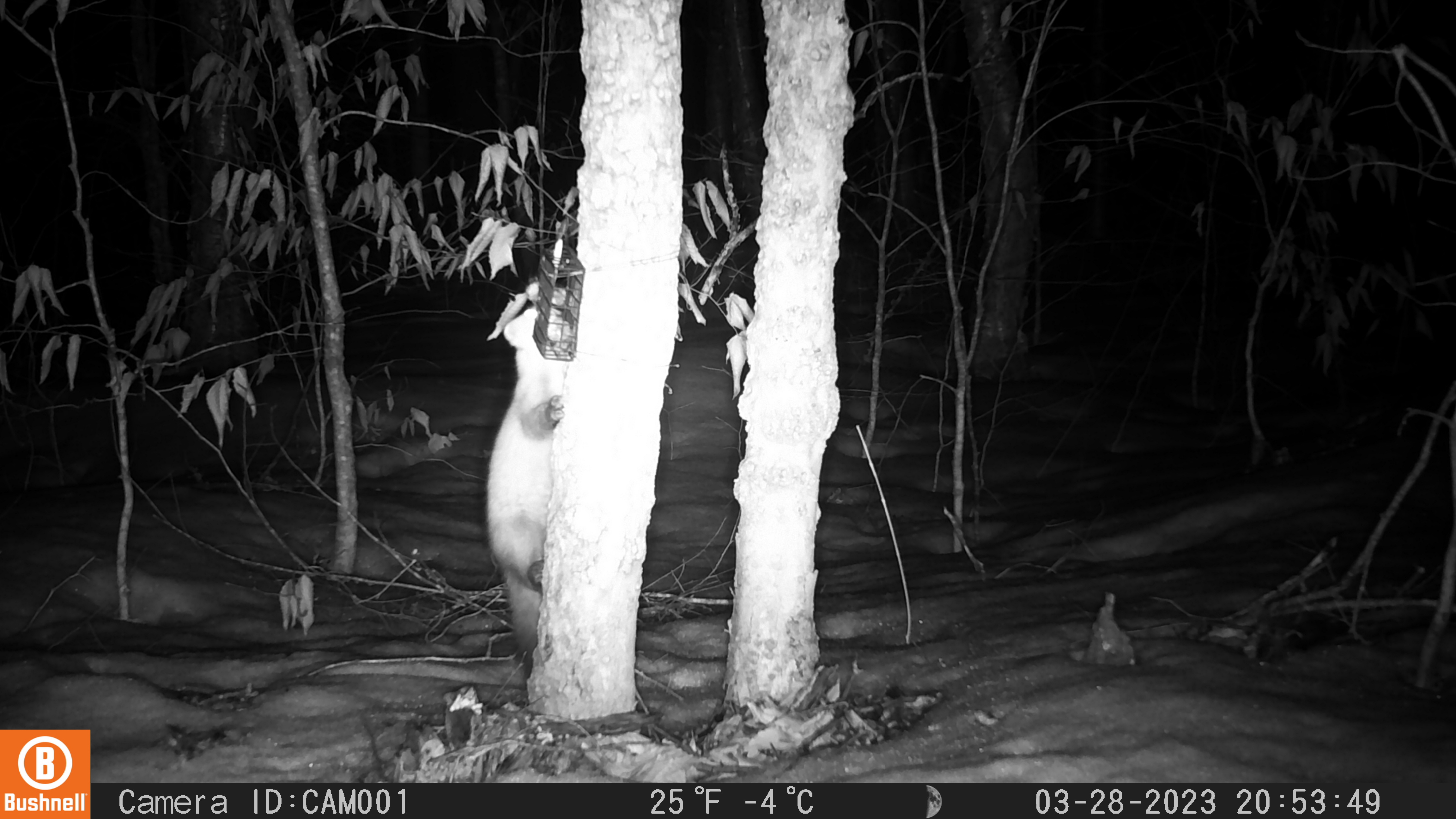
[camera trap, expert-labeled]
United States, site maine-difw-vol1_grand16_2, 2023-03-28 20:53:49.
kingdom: Animalia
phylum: Chordata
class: Mammalia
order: Carnivora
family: Mustelidae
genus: Martes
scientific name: Martes americana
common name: american marten